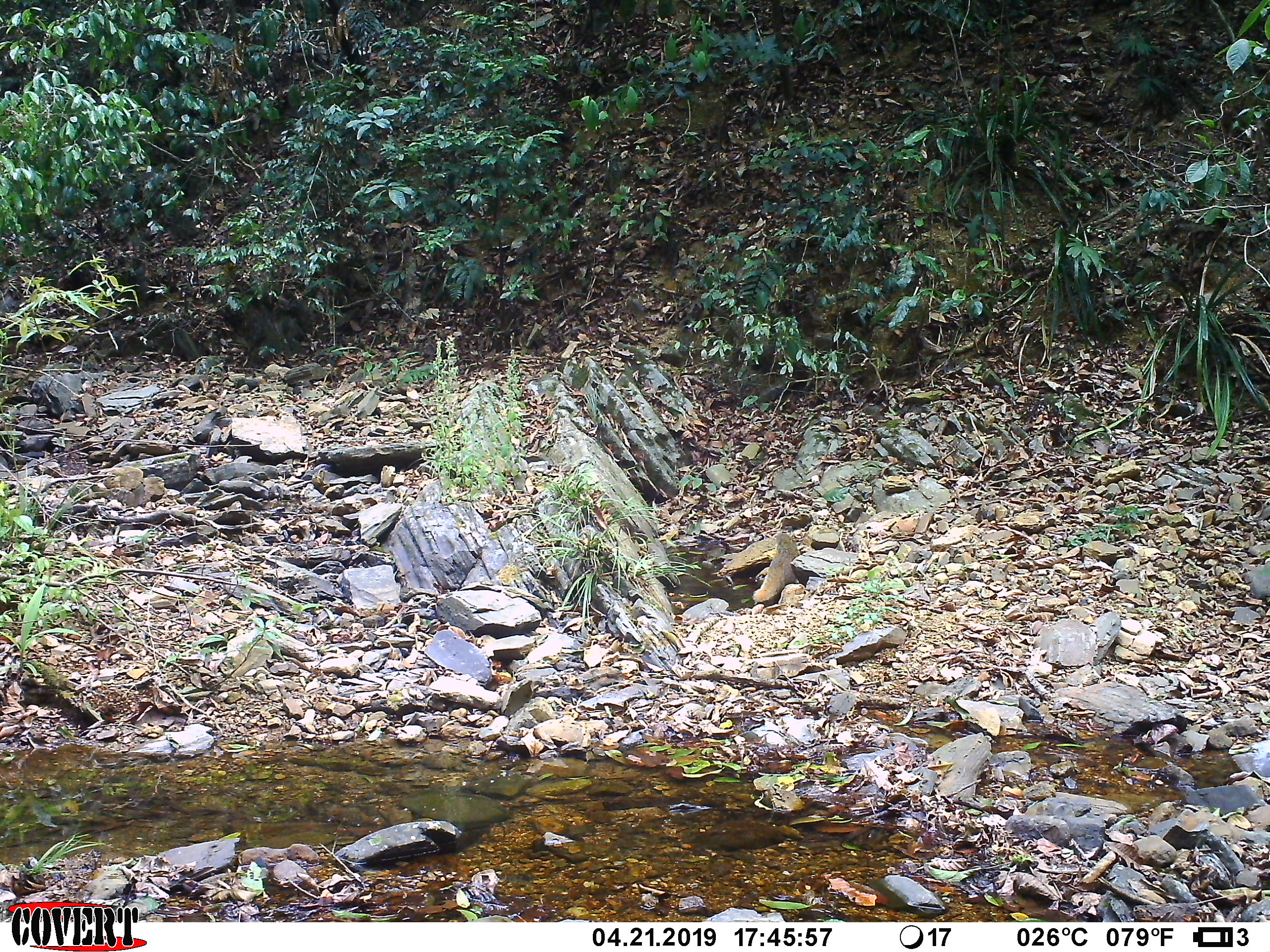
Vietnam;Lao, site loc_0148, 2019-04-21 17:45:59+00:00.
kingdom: Animalia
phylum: Chordata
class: Mammalia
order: Carnivora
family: Herpestidae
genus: Urva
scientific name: Urva urva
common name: crab-eating mongoose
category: crab eating mongoose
Crab eating mongoose (crab-eating mongoose) (Urva urva). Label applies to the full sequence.